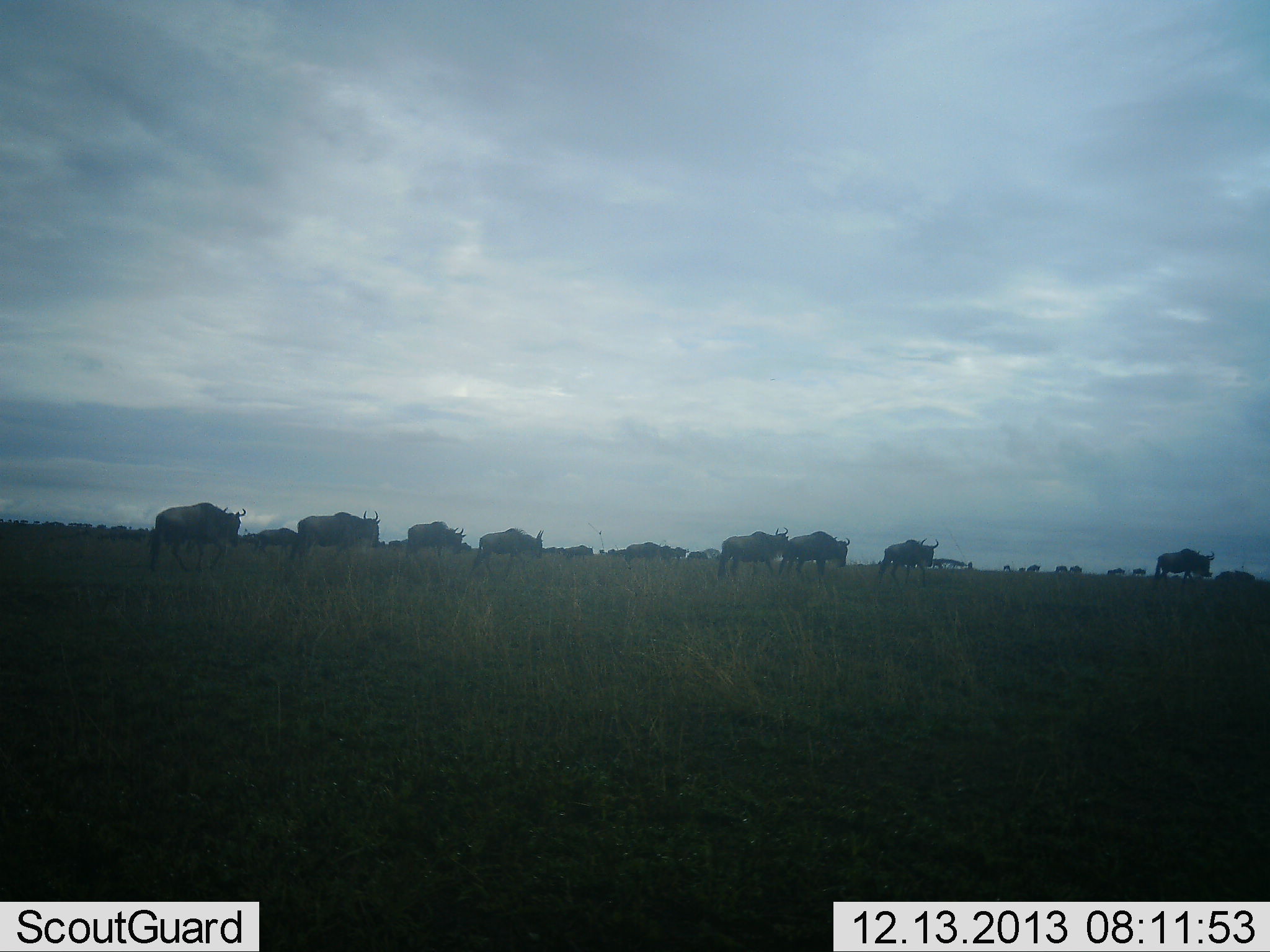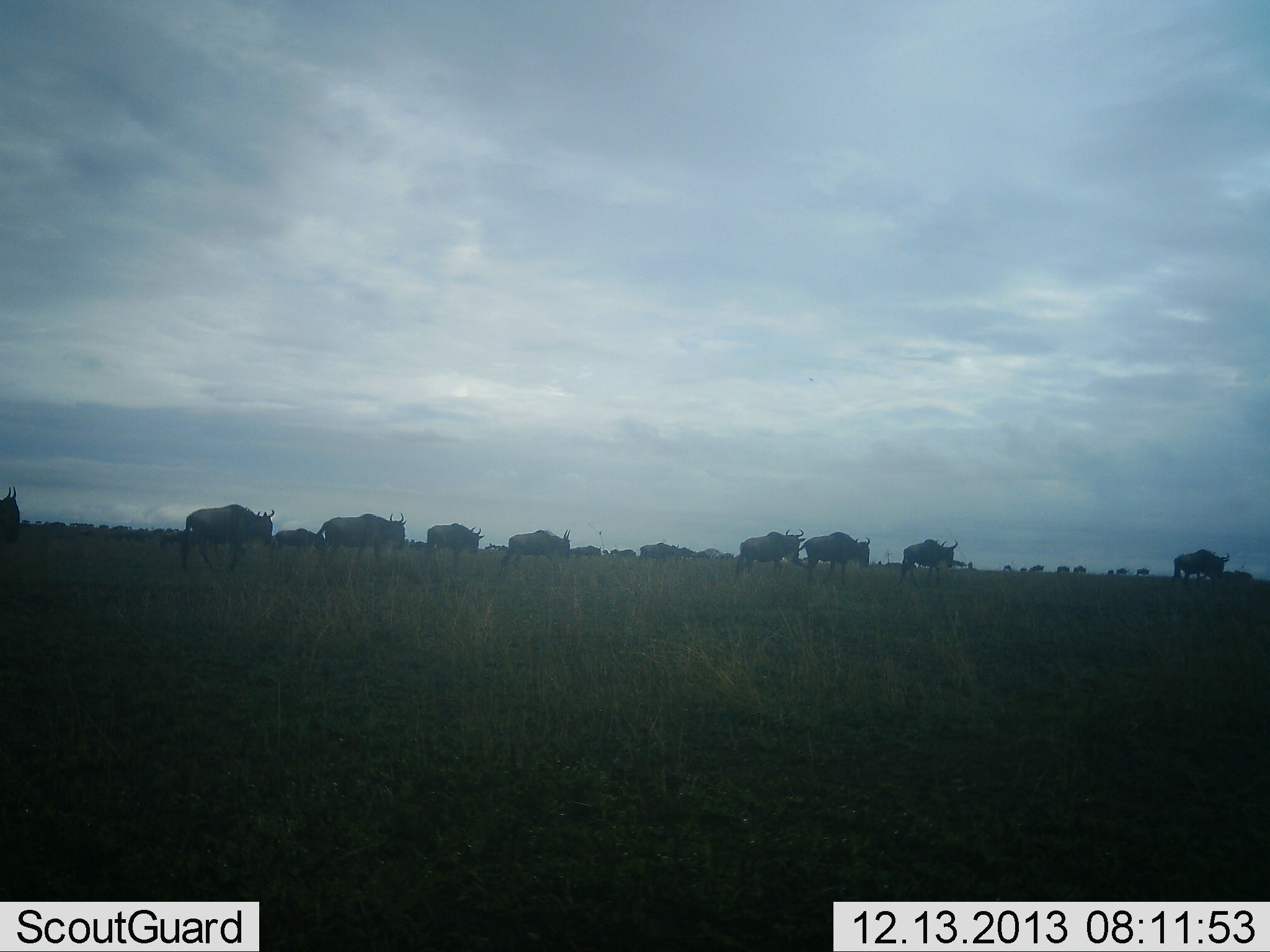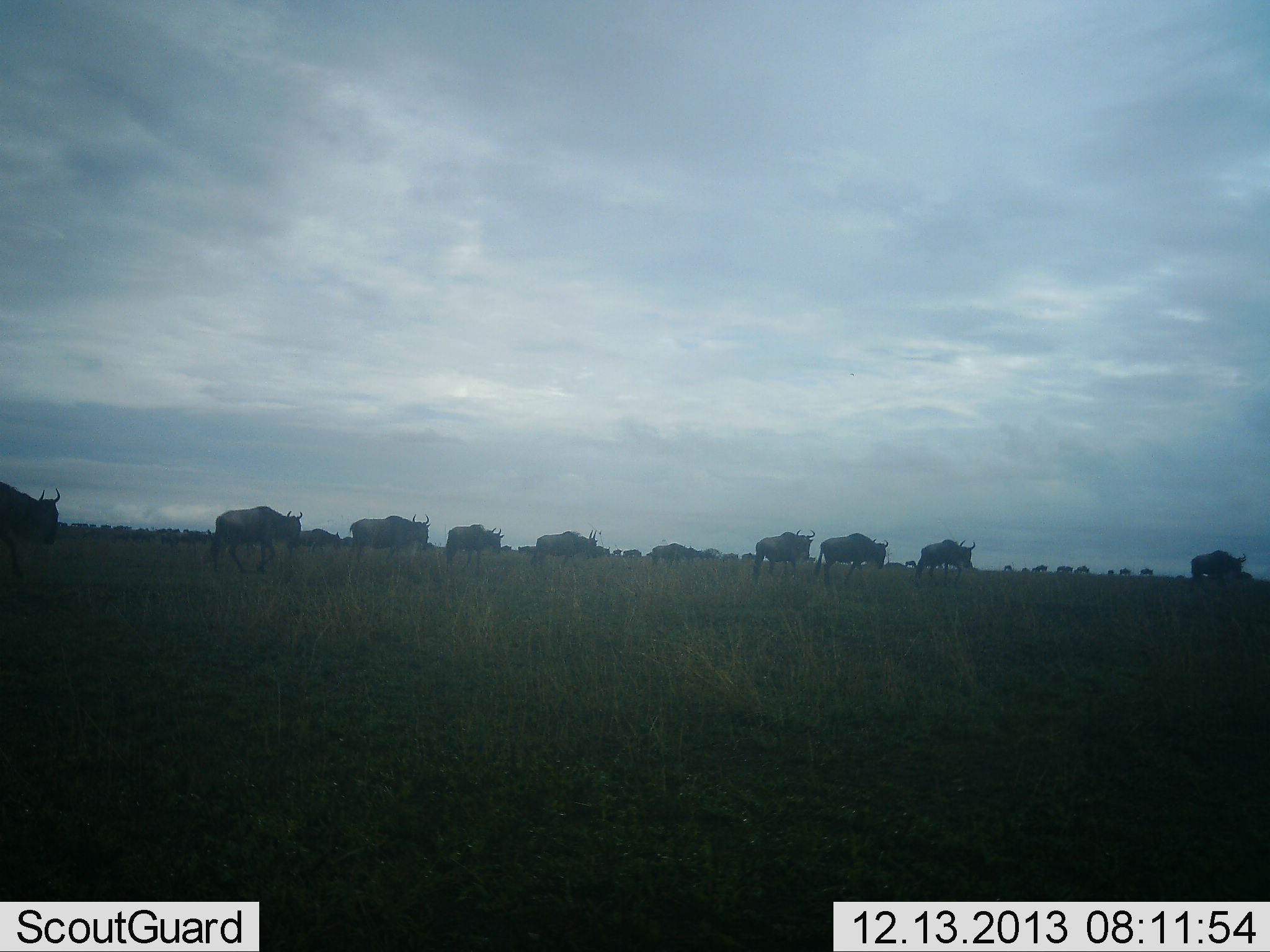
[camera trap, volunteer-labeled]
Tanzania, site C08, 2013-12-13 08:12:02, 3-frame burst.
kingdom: Animalia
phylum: Chordata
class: Mammalia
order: Artiodactyla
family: Bovidae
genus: Connochaetes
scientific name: Connochaetes taurinus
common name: blue wildebeest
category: wildebeest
Wildebeest (blue wildebeest) (Connochaetes taurinus), count 11-50. Behavior (volunteer vote fractions): standing 0%, resting 0%, moving 100%, interacting 0%. Young present (vote fraction): 0%. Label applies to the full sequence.